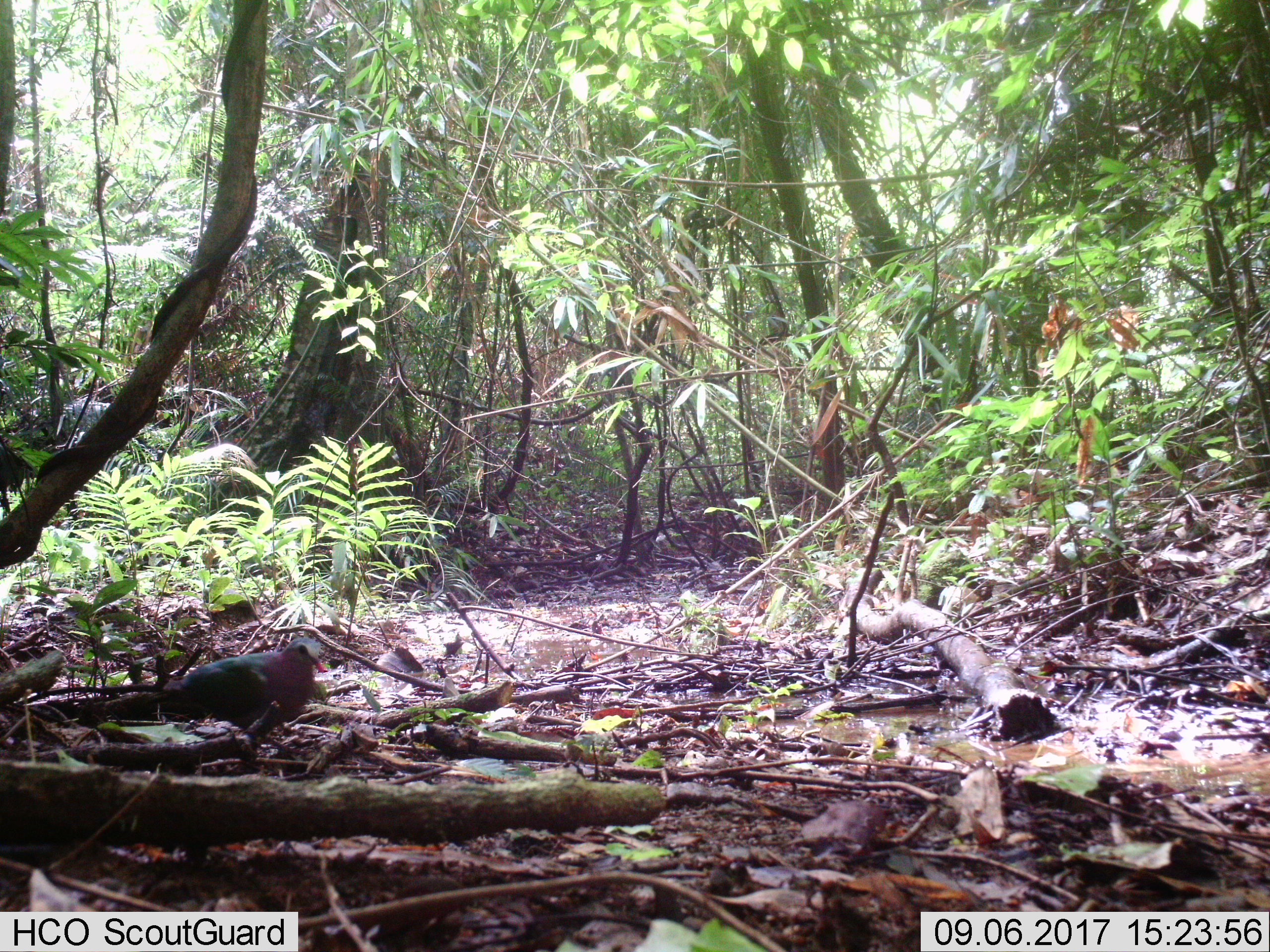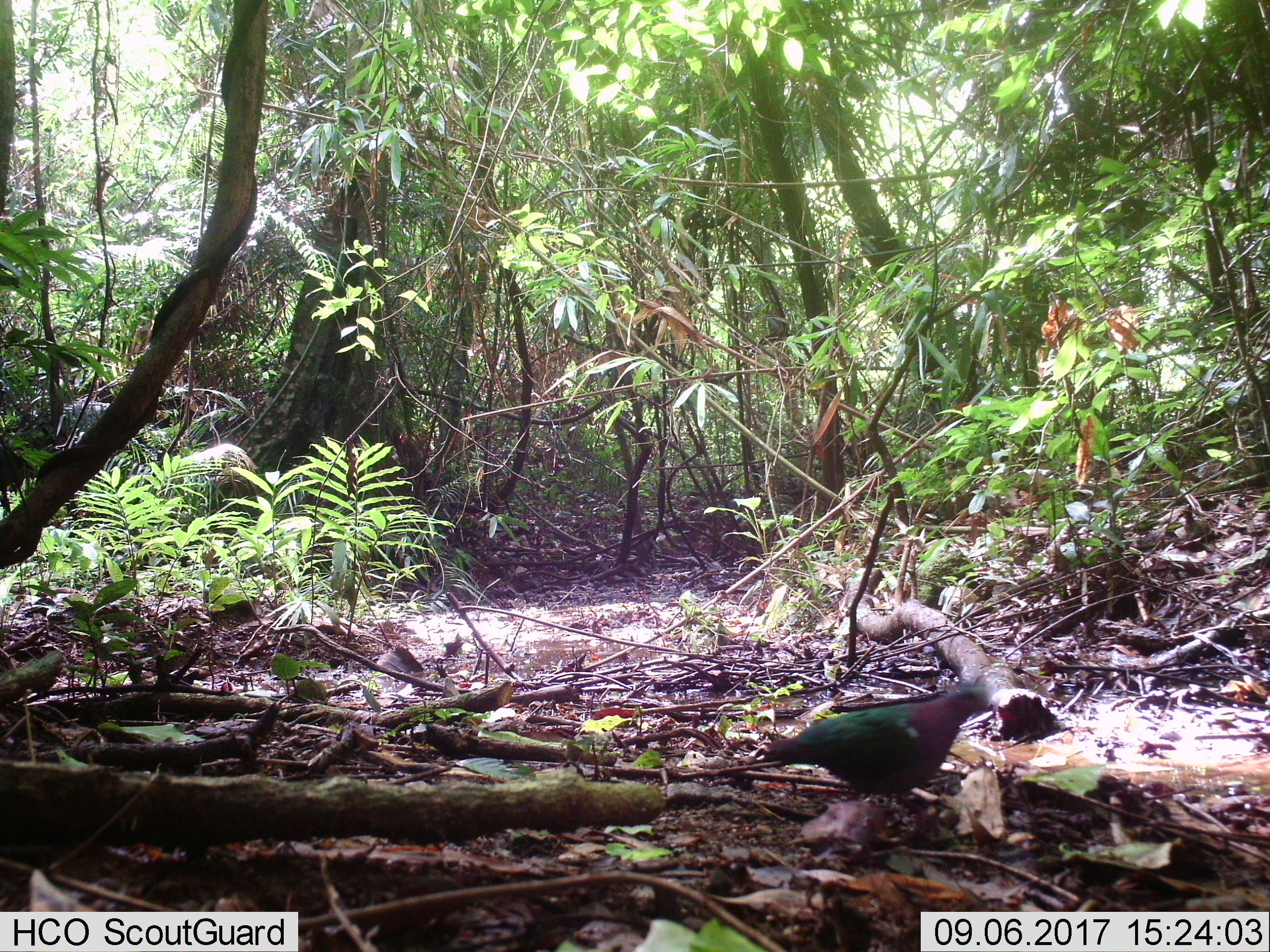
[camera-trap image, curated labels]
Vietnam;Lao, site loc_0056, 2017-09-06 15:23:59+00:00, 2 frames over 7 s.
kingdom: Animalia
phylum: Chordata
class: Aves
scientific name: Aves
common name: bird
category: unidentified bird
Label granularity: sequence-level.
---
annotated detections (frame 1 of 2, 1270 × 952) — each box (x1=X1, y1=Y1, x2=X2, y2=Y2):
unidentified bird: (x1=135, y1=638, x2=324, y2=741)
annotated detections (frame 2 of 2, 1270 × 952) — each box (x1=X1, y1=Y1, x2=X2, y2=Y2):
unidentified bird: (x1=762, y1=682, x2=996, y2=836)